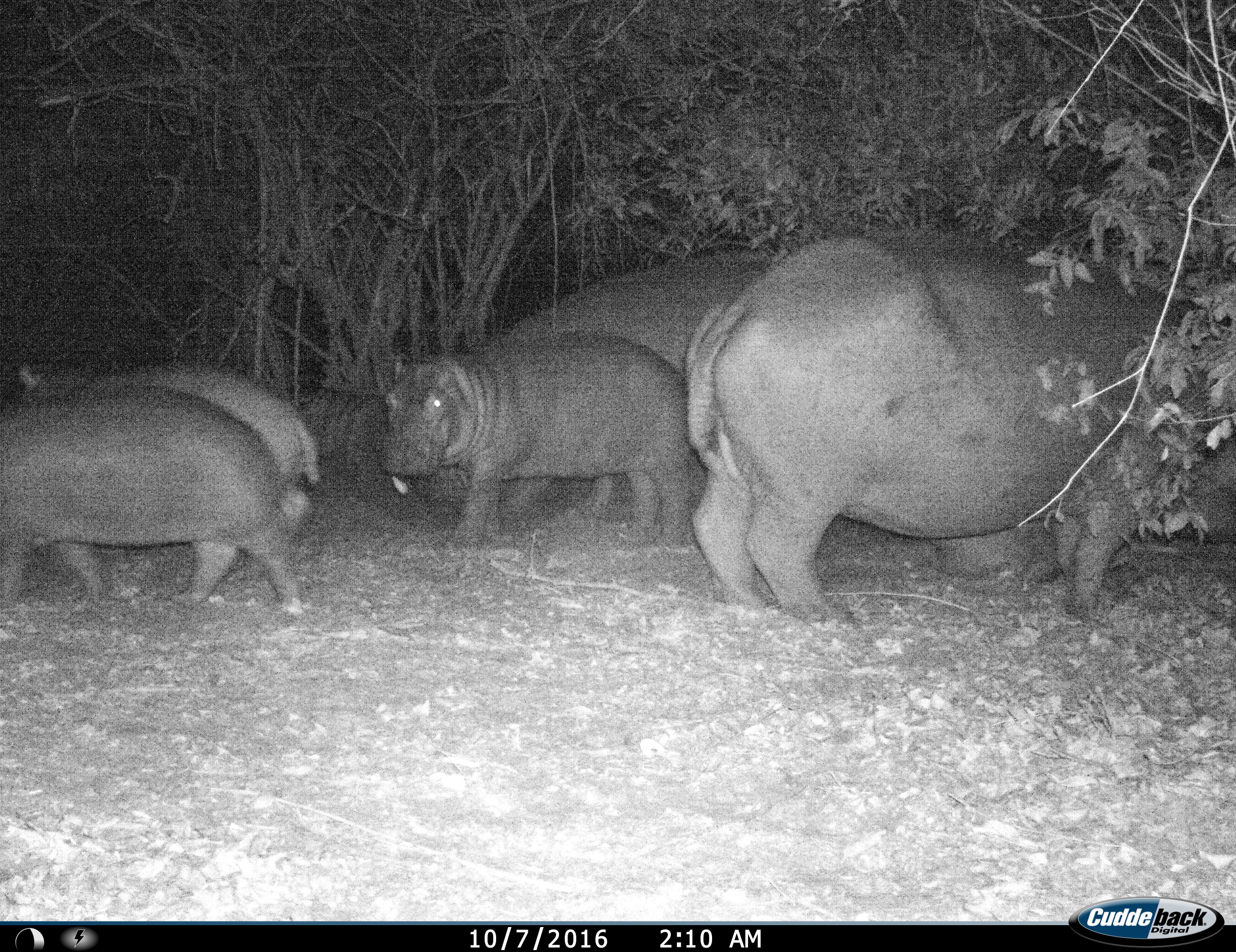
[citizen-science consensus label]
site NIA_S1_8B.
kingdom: Animalia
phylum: Chordata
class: Mammalia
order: Artiodactyla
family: Hippopotamidae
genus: Hippopotamus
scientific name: Hippopotamus amphibius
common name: hippopotamus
Hippopotamus (Hippopotamus amphibius), count 5. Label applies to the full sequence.